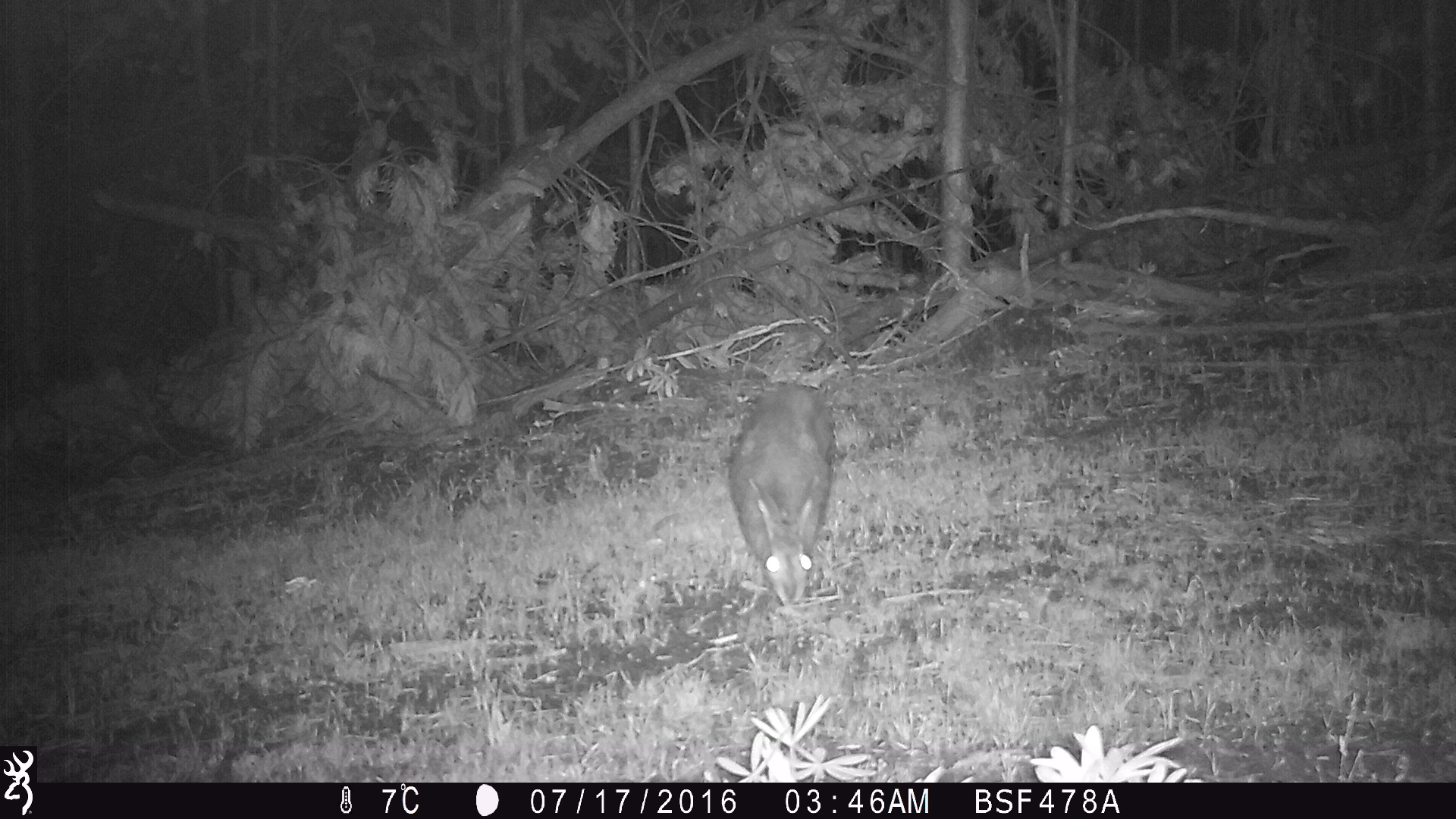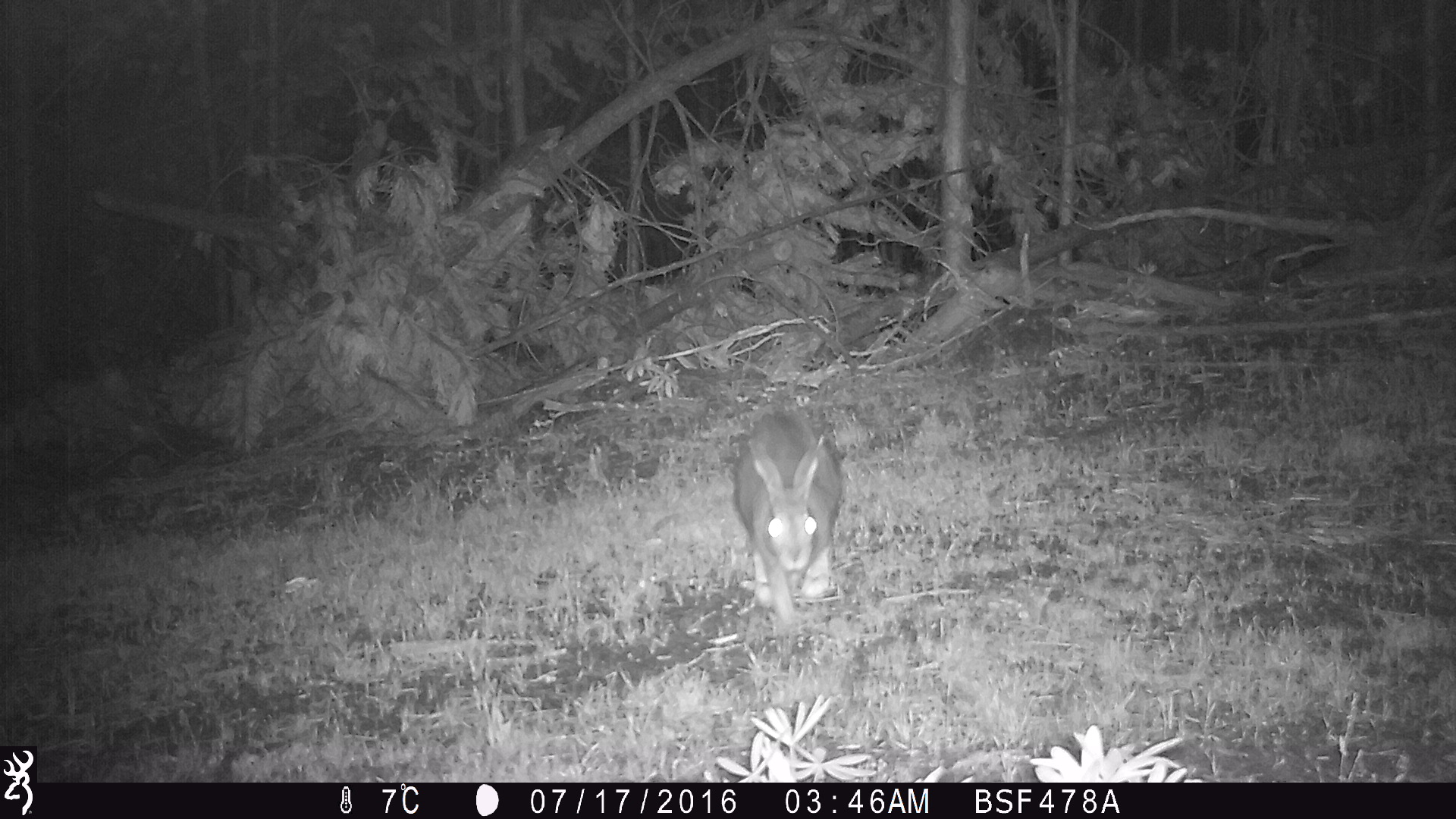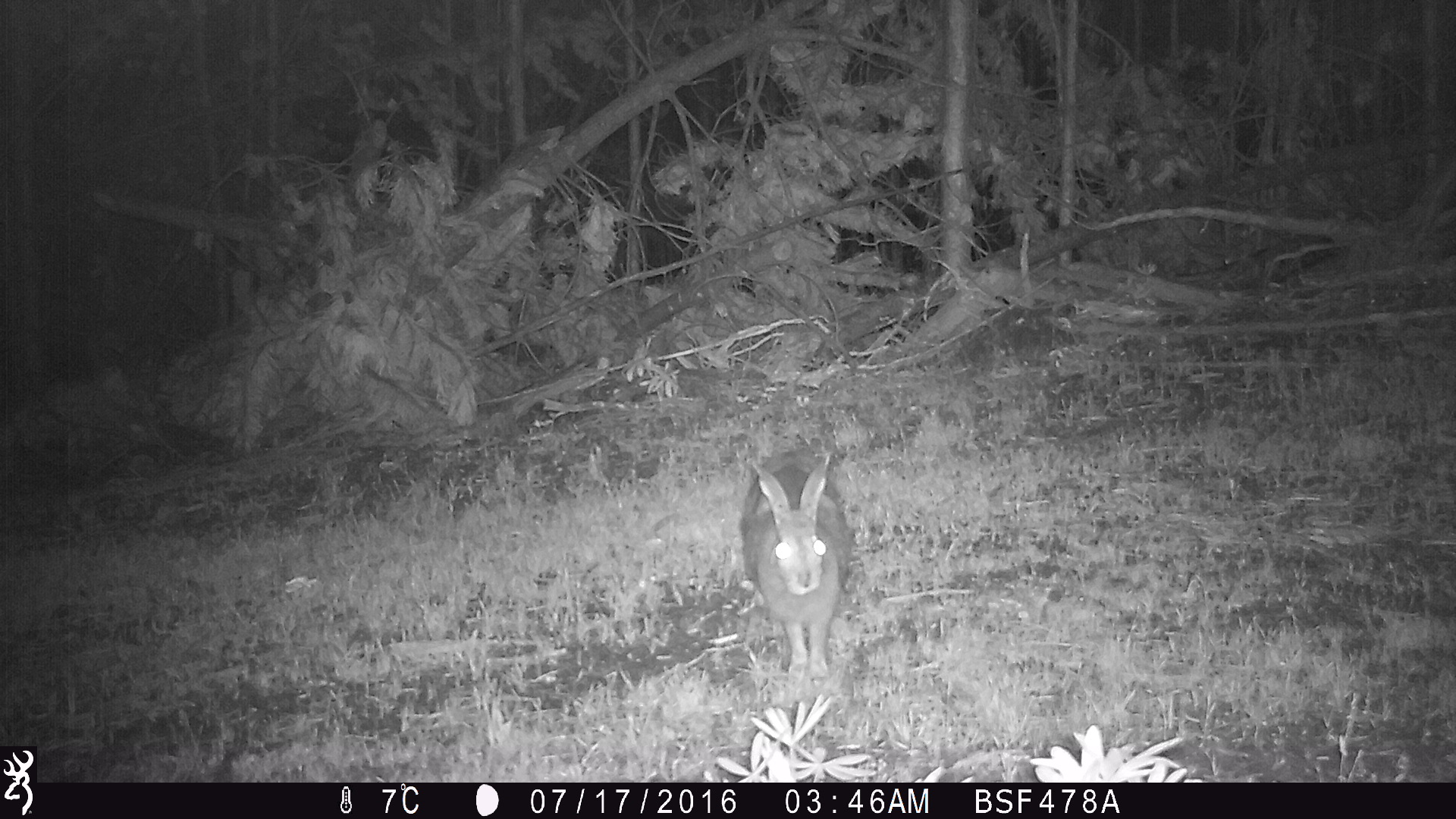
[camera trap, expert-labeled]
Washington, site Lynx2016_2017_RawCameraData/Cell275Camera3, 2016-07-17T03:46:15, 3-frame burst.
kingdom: Animalia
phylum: Chordata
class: Mammalia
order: Lagomorpha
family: Leporidae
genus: Lepus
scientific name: Lepus americanus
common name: snowshoe hare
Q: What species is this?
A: Lepus americanus (snowshoe hare).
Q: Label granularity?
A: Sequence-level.